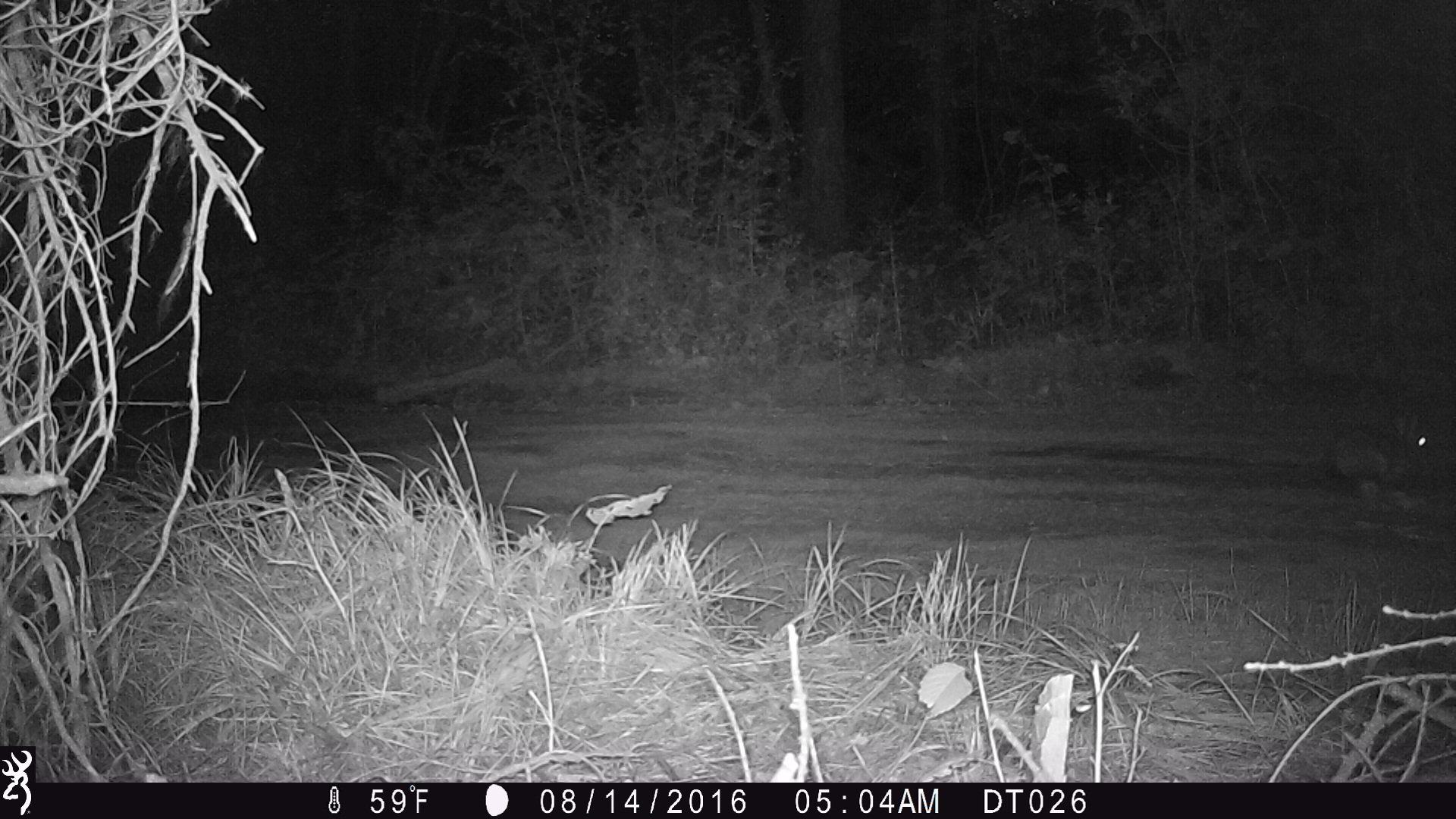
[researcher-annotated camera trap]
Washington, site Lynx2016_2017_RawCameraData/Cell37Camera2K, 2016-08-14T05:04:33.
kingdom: Animalia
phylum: Chordata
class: Mammalia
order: Lagomorpha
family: Leporidae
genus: Lepus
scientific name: Lepus americanus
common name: snowshoe hare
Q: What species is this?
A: Lepus americanus (snowshoe hare).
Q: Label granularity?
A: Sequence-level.